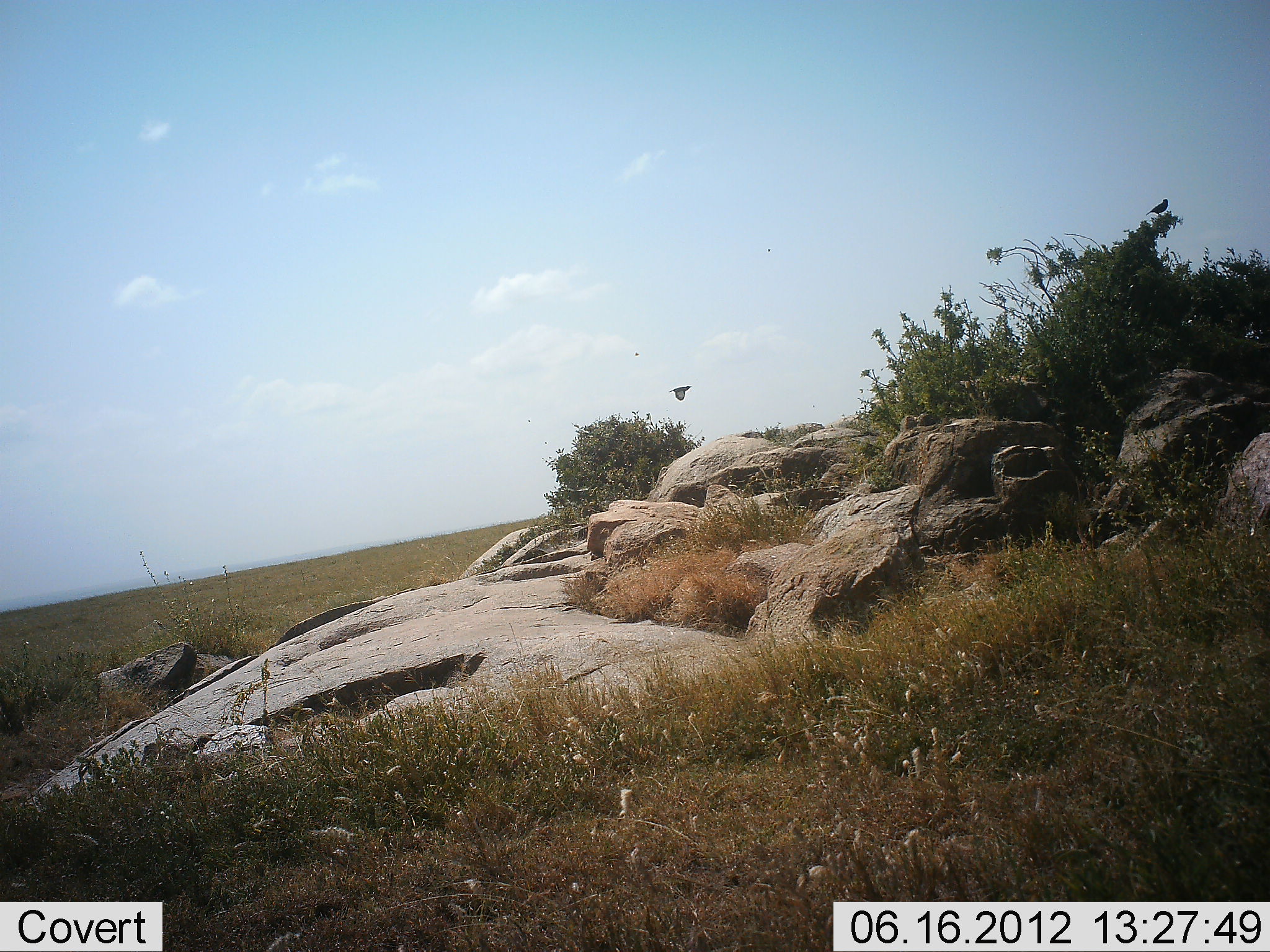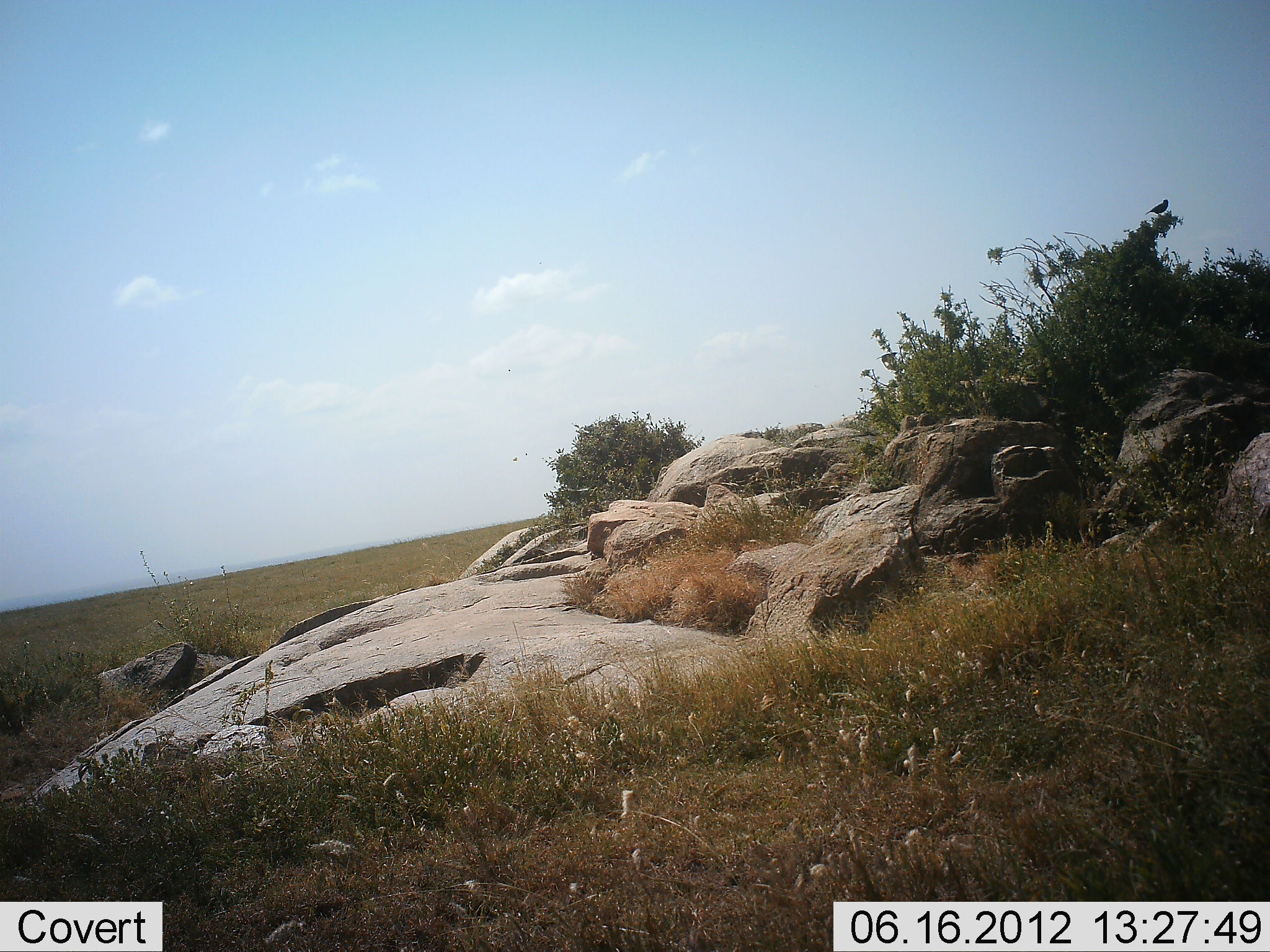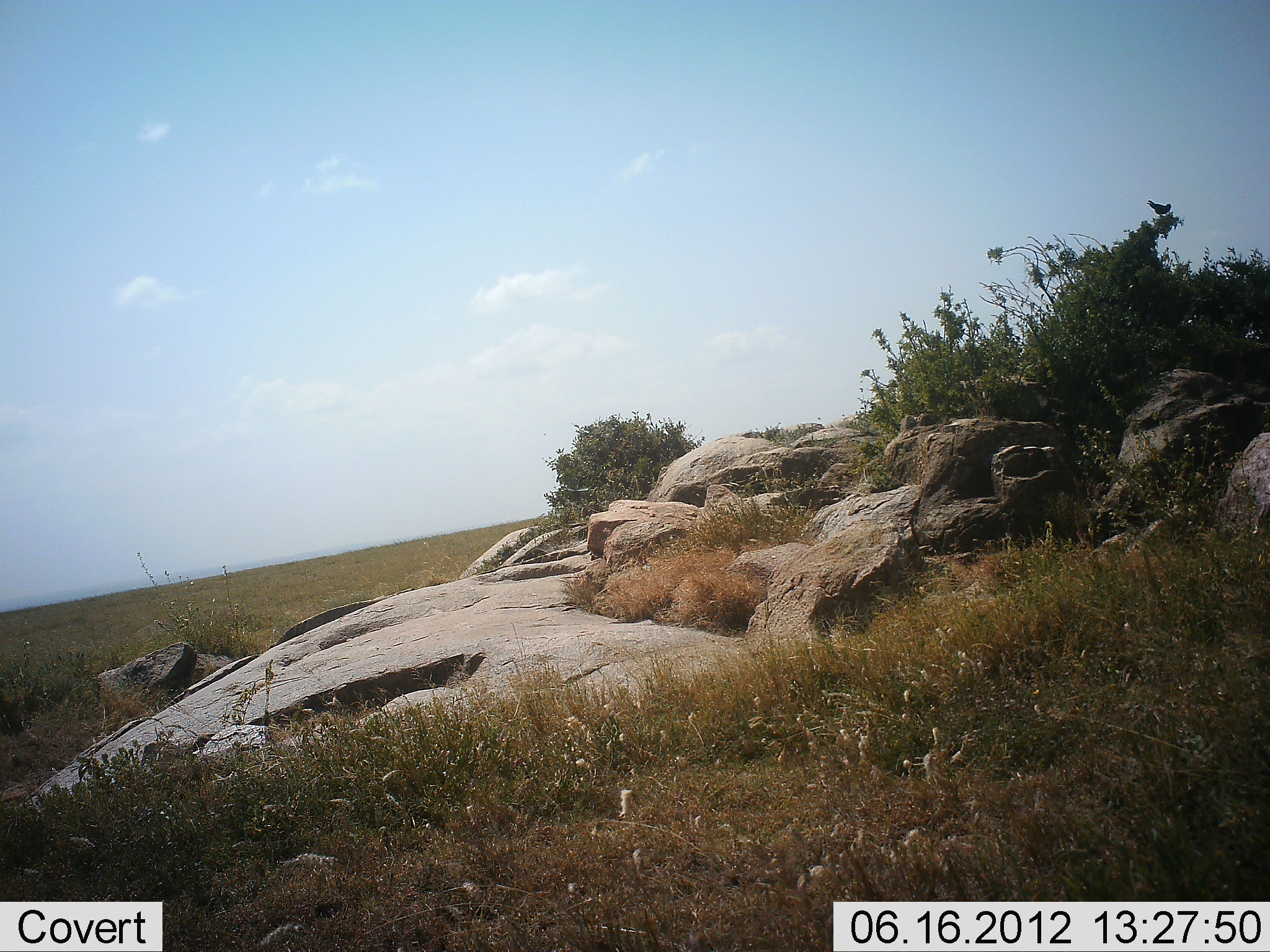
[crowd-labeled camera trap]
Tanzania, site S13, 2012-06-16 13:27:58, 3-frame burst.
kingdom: Animalia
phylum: Chordata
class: Aves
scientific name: Aves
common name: bird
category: otherbird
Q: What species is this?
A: Otherbird (bird) (Aves).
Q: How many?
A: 2.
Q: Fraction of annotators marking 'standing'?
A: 30%.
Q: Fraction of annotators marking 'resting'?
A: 10%.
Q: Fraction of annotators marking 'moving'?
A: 100%.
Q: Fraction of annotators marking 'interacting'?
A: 0%.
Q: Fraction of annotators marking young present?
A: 0%.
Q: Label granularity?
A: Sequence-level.